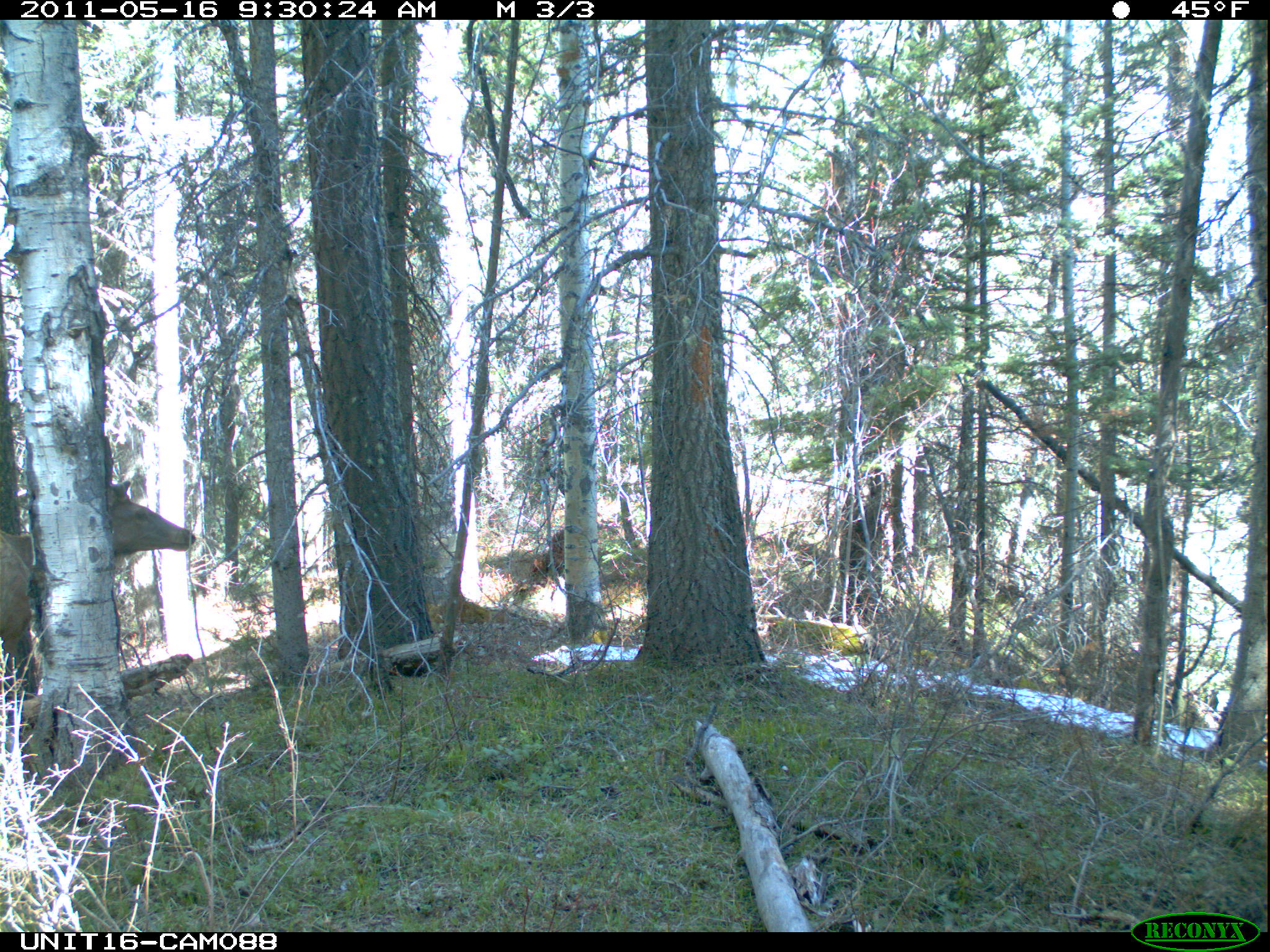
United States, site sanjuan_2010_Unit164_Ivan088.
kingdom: Animalia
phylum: Chordata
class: Mammalia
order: Artiodactyla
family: Cervidae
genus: Cervus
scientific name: Cervus elaphus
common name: red deer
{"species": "Cervus elaphus (red deer)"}